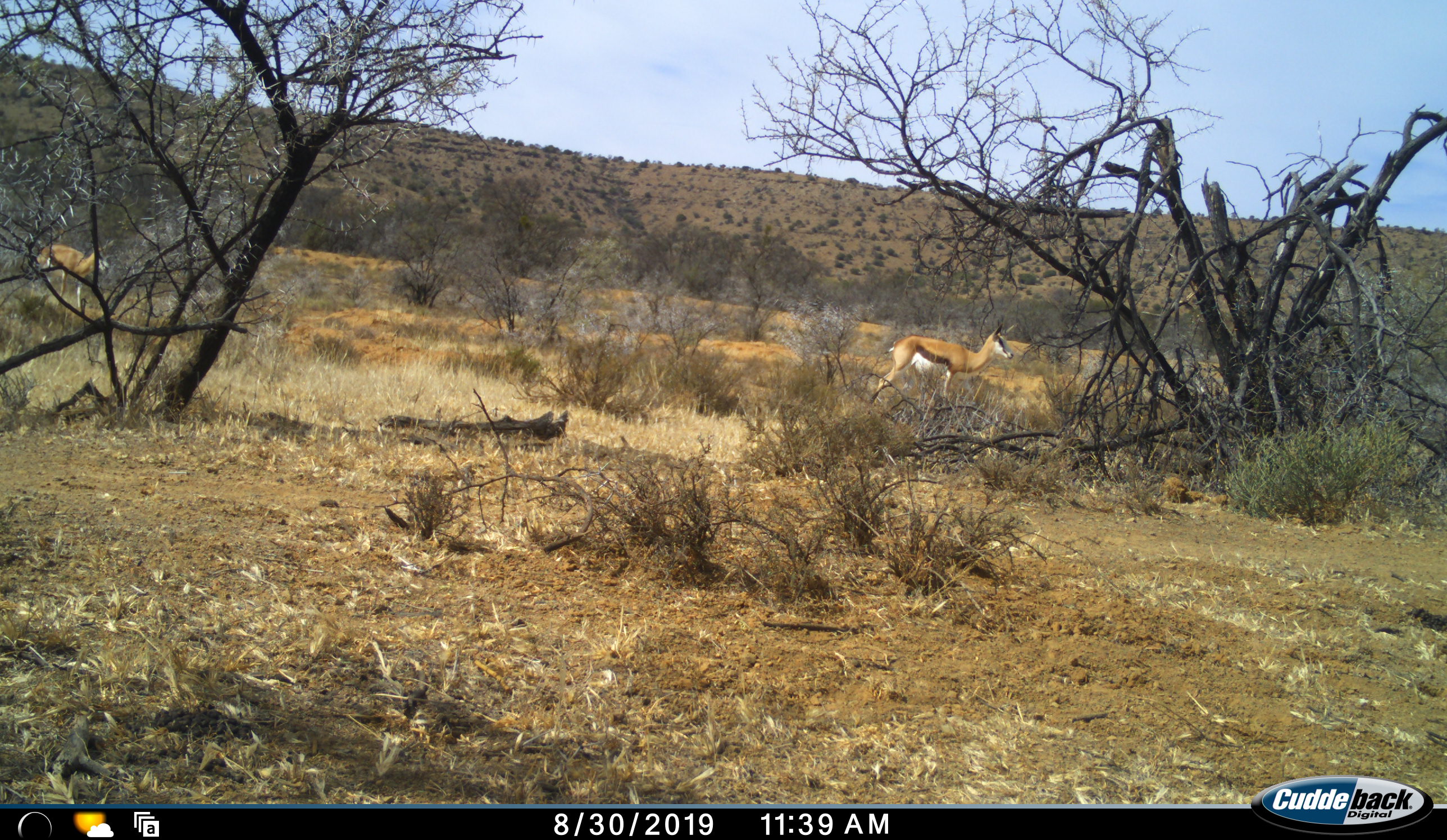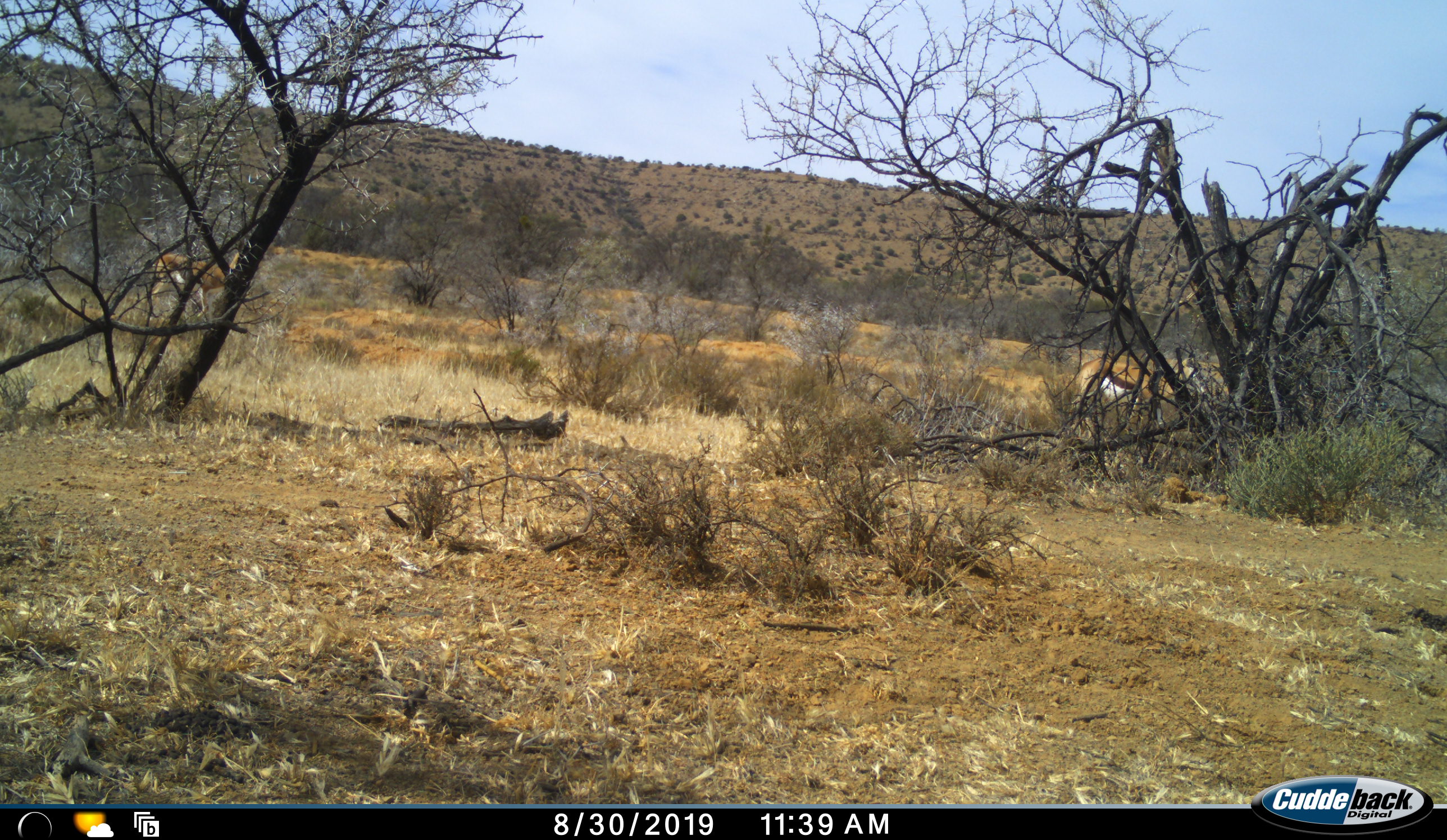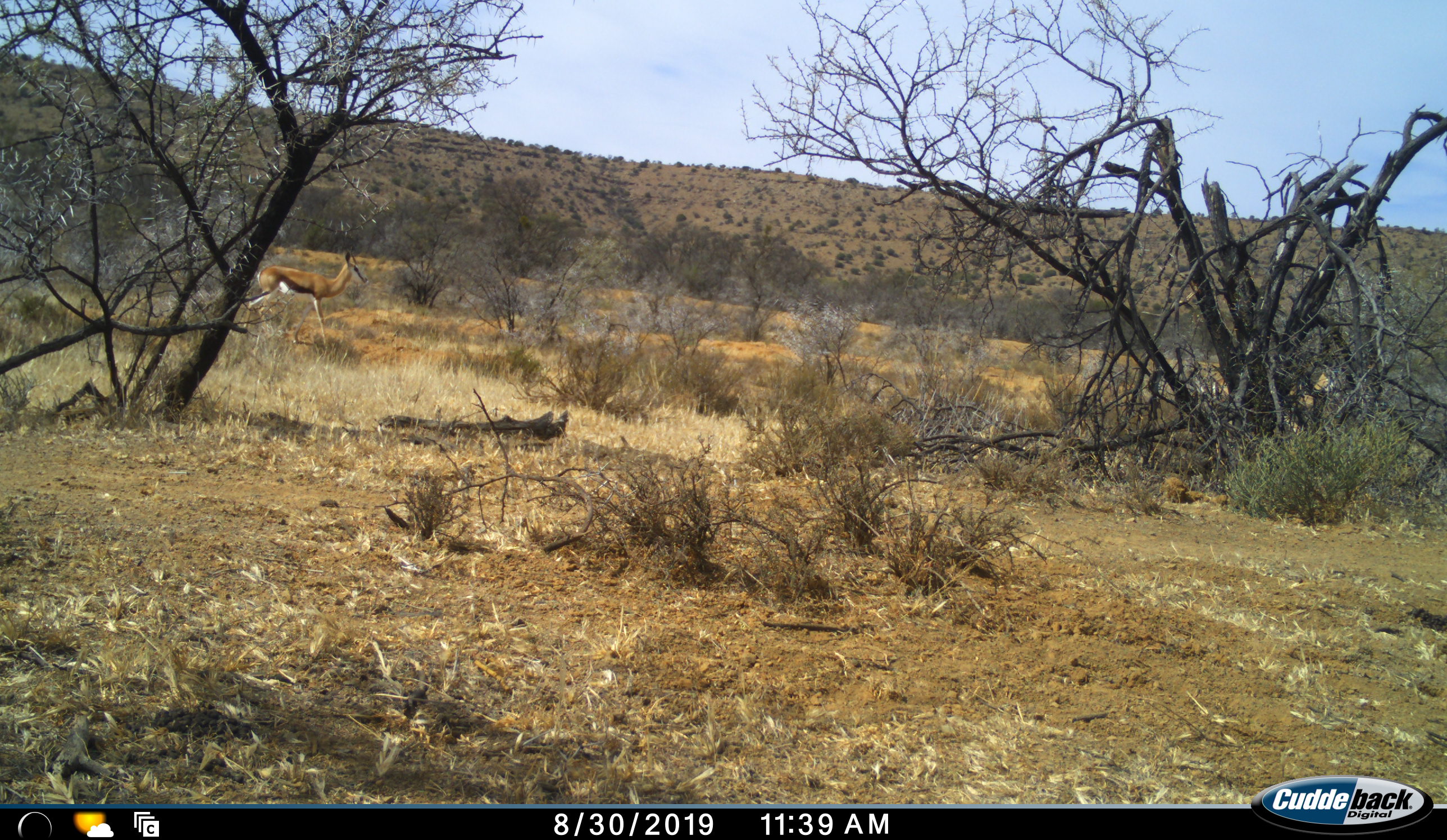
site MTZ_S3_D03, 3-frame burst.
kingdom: Animalia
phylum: Chordata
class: Mammalia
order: Artiodactyla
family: Bovidae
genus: Antidorcas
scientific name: Antidorcas marsupialis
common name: springbok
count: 2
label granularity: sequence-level